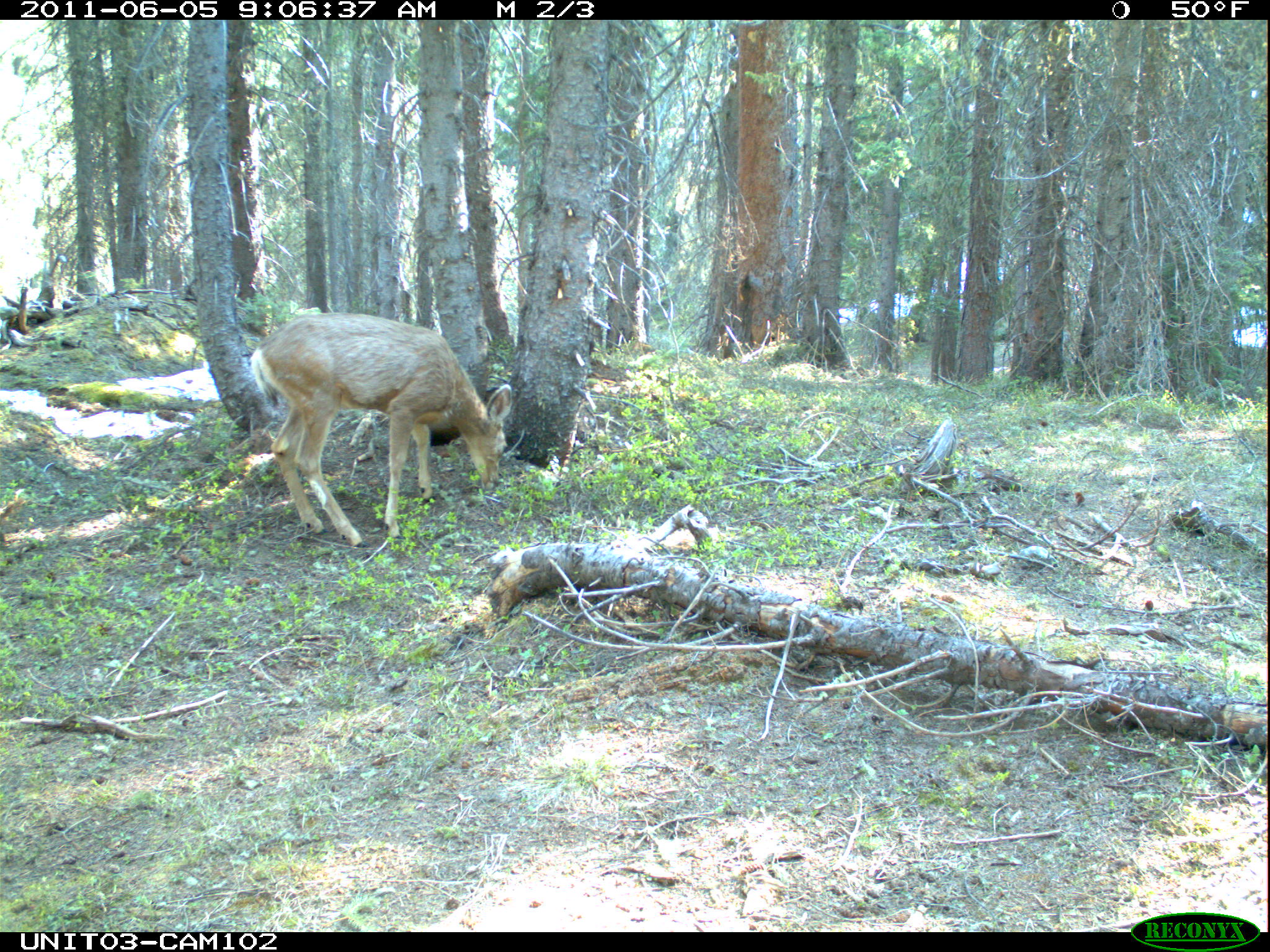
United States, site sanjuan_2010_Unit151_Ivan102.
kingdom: Animalia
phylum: Chordata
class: Mammalia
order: Artiodactyla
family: Cervidae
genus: Odocoileus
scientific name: Odocoileus hemionus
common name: mule deer